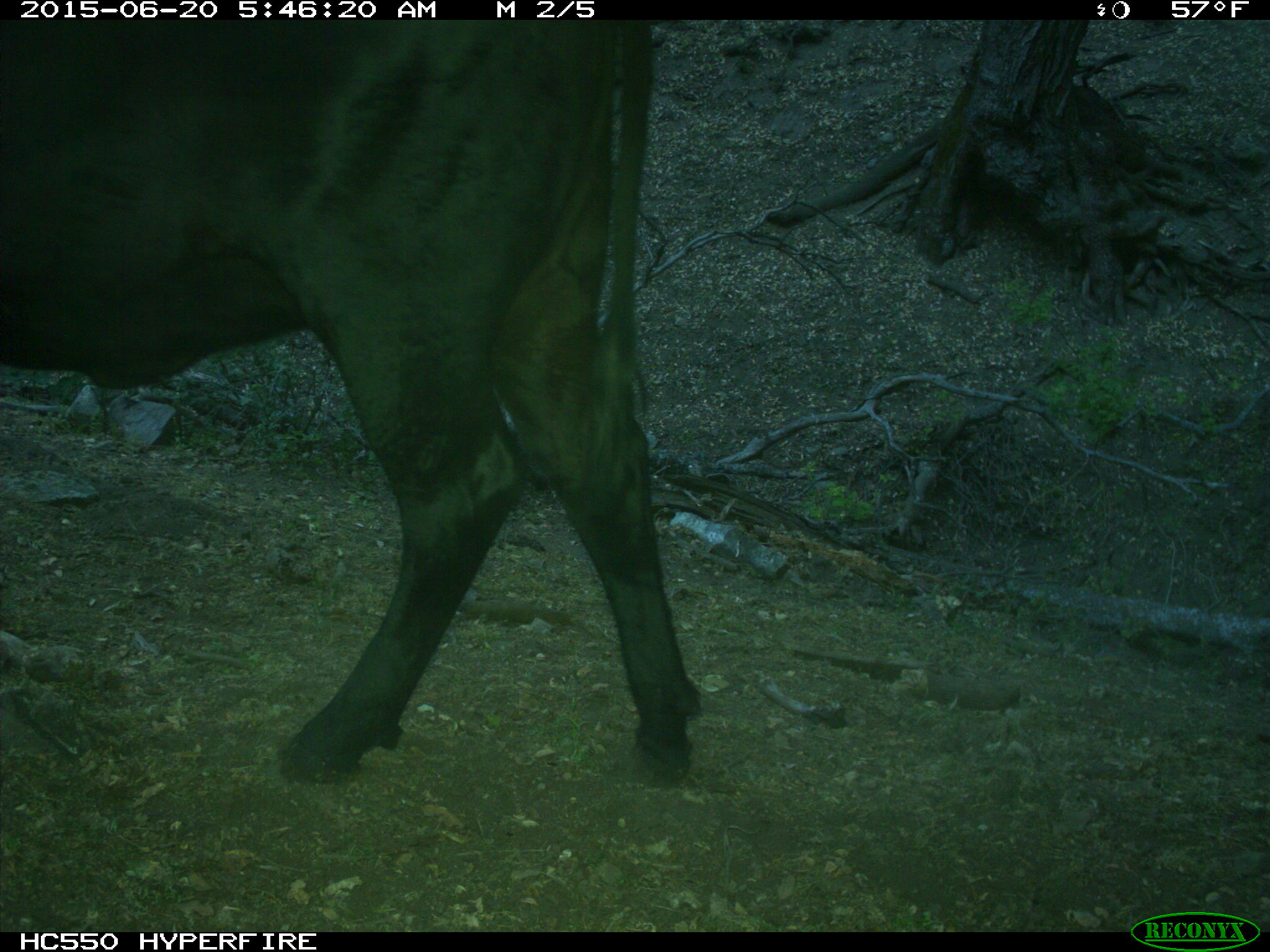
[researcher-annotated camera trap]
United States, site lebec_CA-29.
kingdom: Animalia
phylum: Chordata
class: Mammalia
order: Artiodactyla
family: Bovidae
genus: Bos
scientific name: Bos taurus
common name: domestic cow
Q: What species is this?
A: Bos taurus (domestic cow).